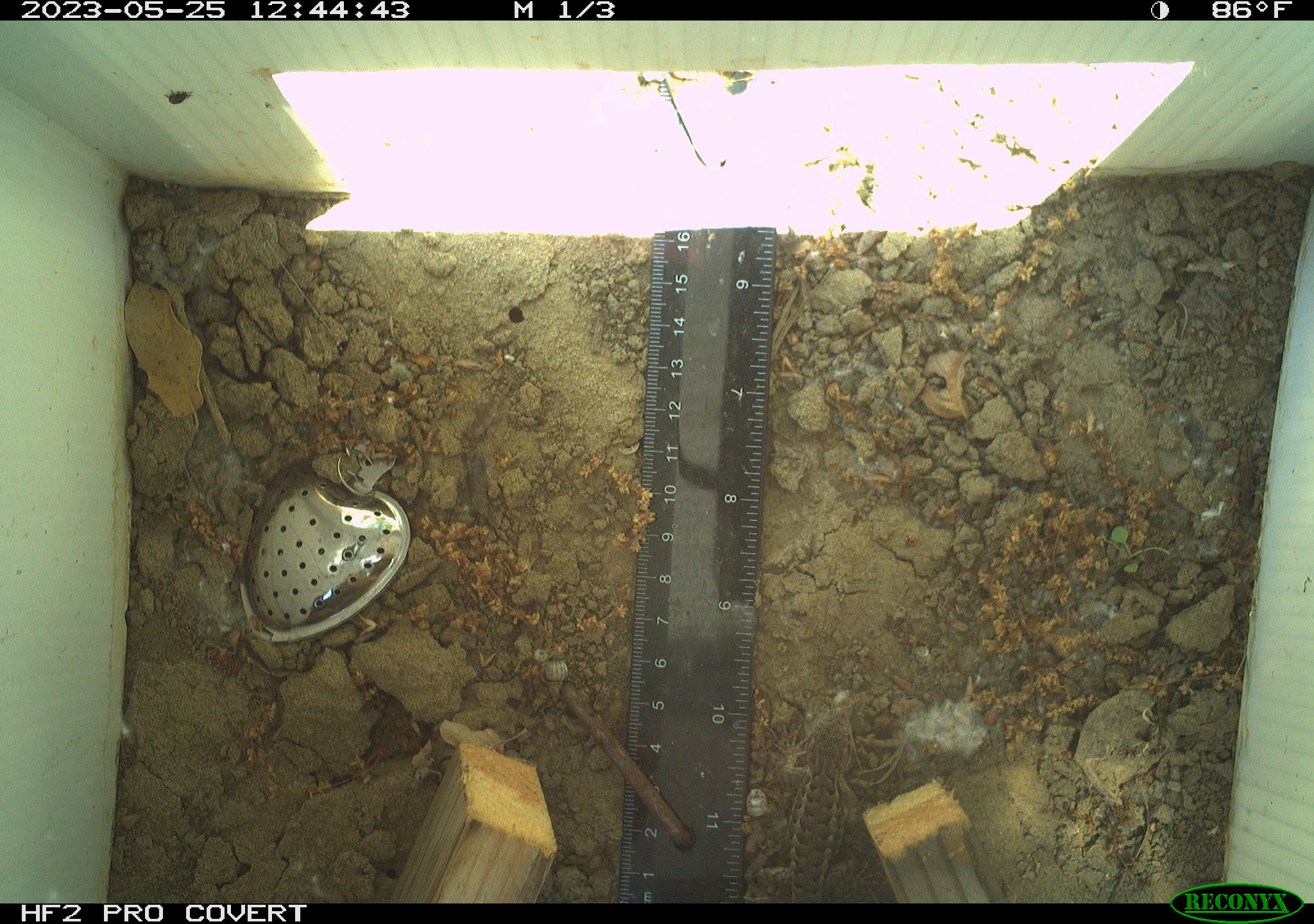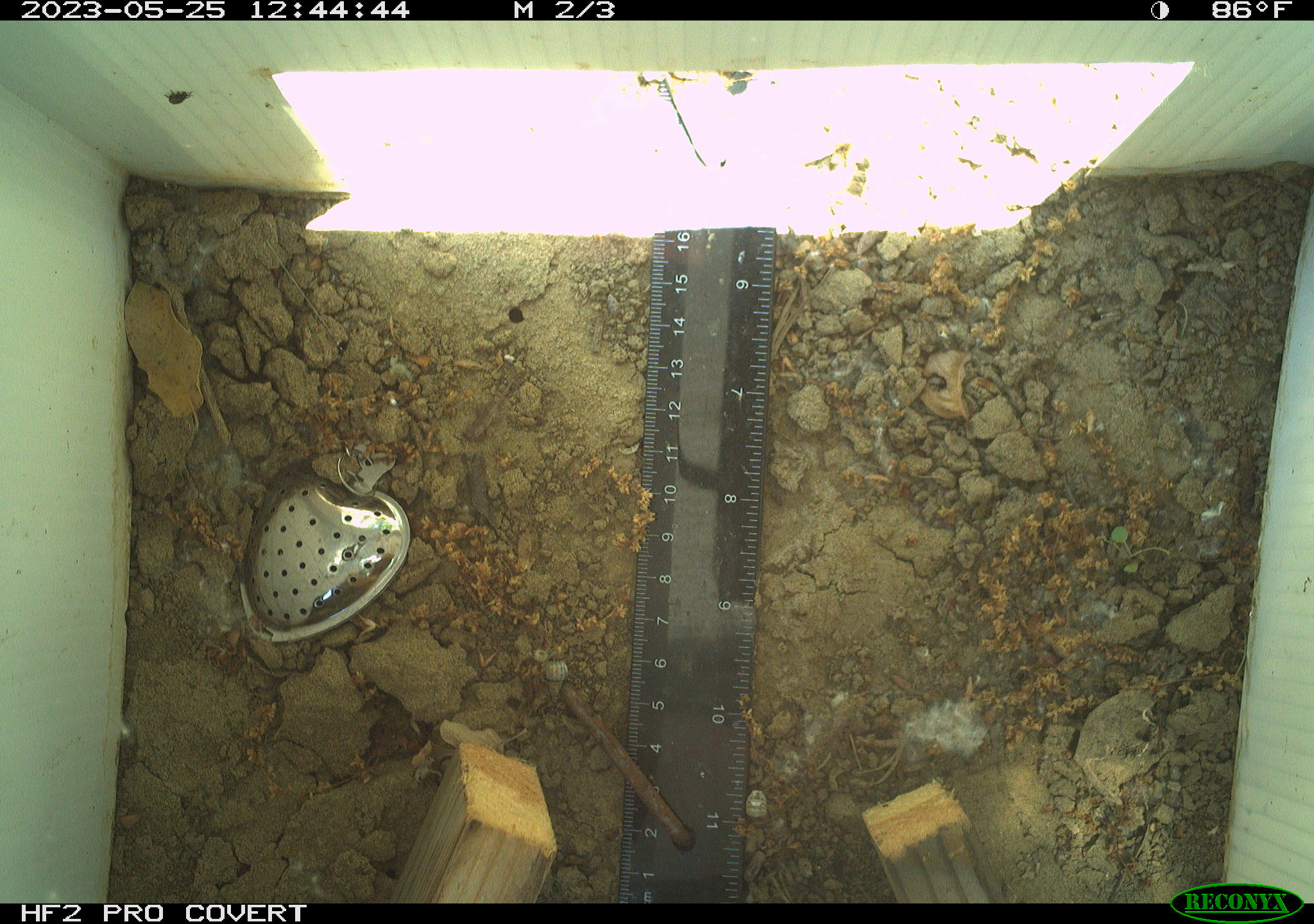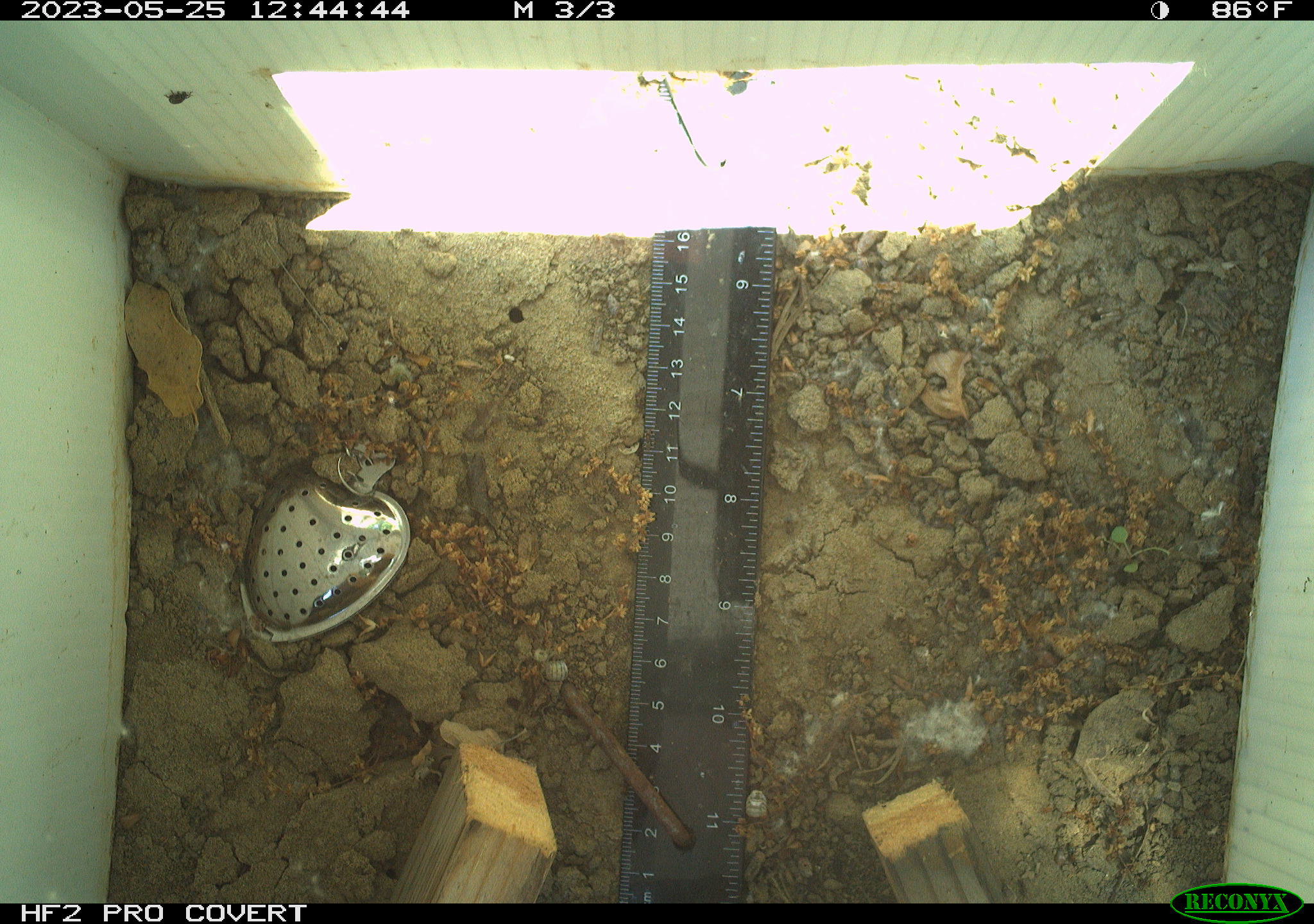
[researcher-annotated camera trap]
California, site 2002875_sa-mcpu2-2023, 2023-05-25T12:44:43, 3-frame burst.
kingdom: Animalia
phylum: Chordata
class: Reptilia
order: Squamata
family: Phrynosomatidae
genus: Sceloporus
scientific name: Sceloporus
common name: spiny lizards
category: sceloporus species